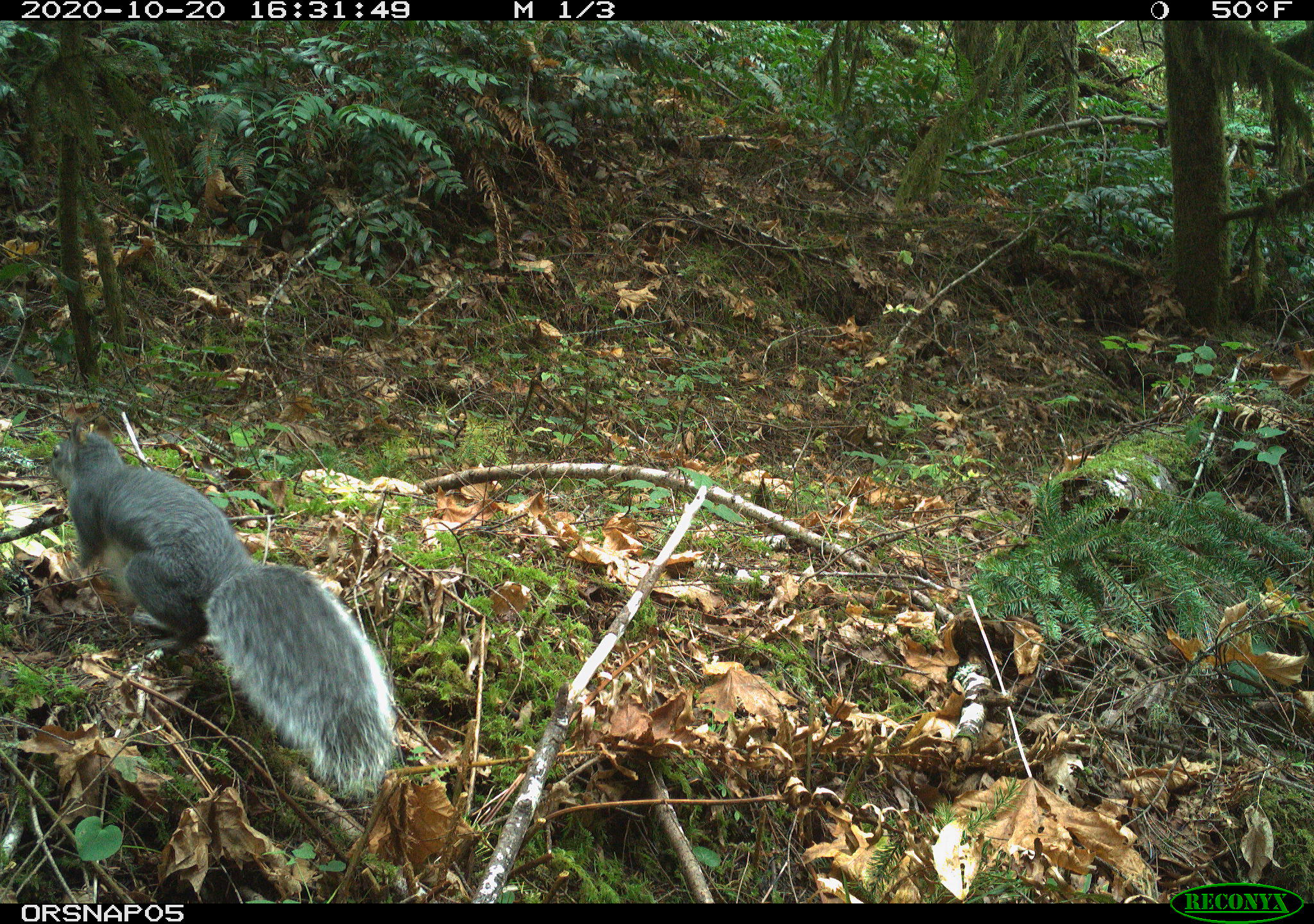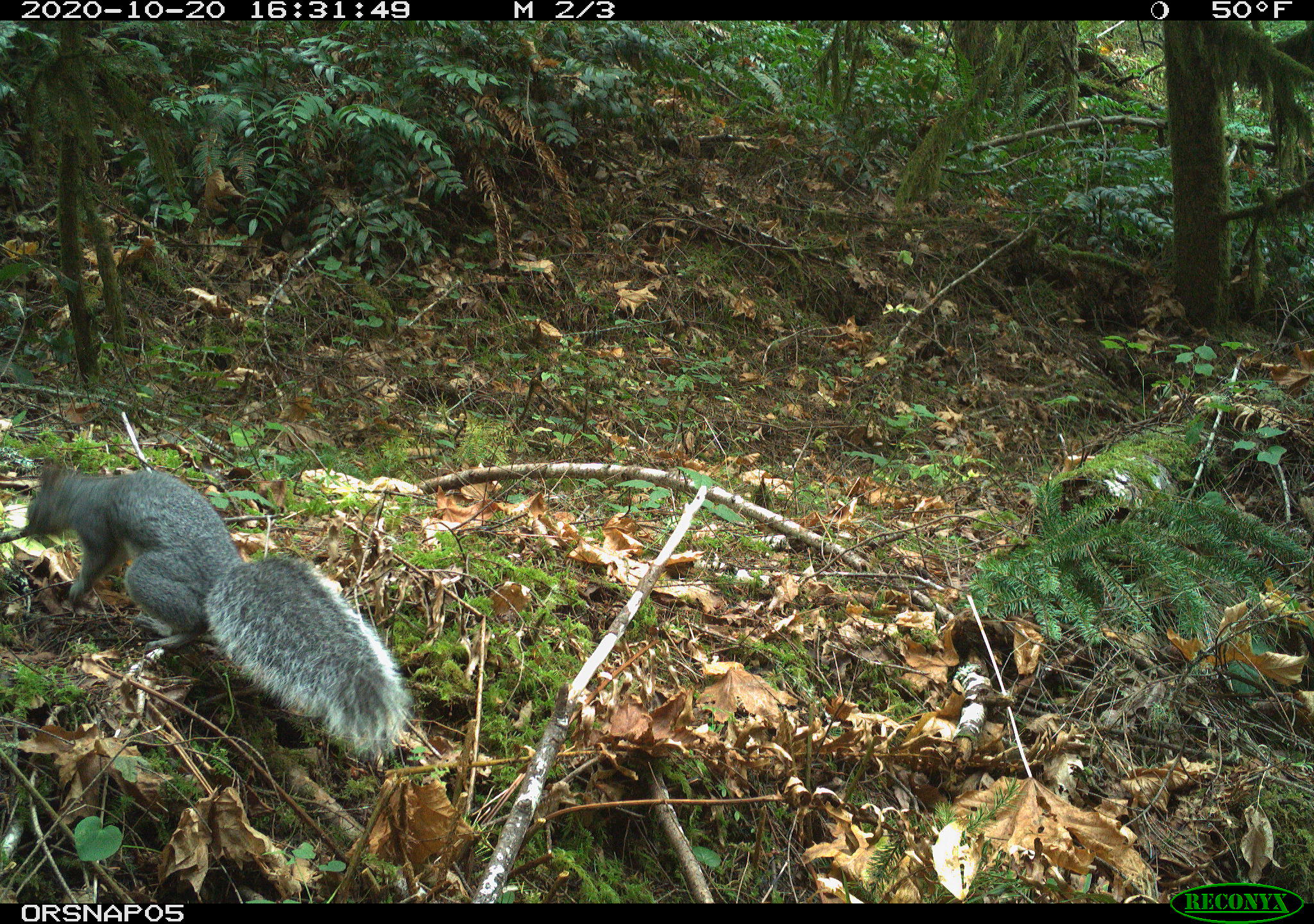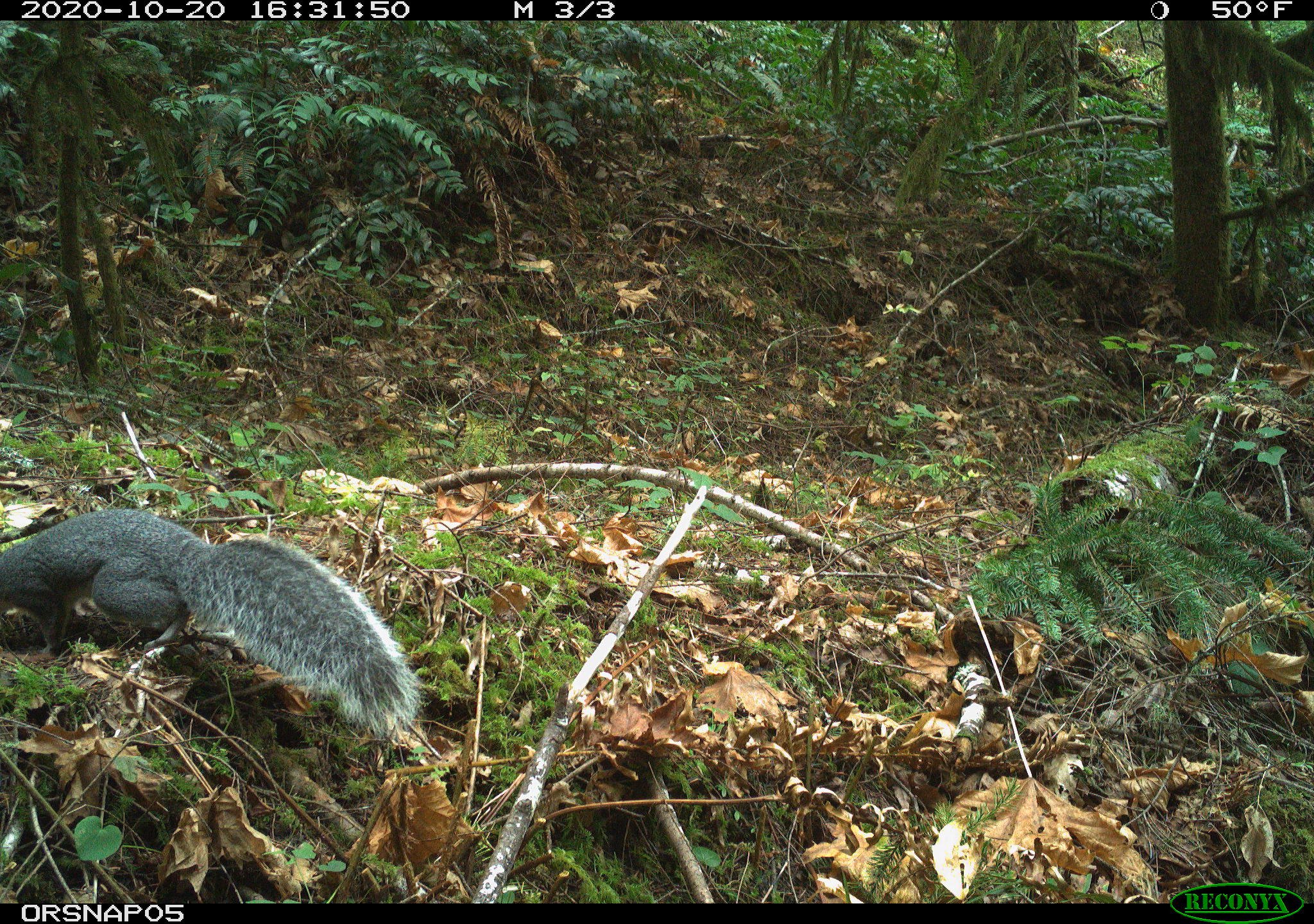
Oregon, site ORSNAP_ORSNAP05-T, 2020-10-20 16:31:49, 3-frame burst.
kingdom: Animalia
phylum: Chordata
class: Mammalia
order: Rodentia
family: Sciuridae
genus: Sciurus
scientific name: Sciurus griseus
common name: western gray squirrel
Western gray squirrel (Sciurus griseus).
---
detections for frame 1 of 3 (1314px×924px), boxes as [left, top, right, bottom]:
western gray squirrel: [48, 418, 399, 793]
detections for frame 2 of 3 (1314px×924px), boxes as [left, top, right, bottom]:
western gray squirrel: [15, 461, 413, 763]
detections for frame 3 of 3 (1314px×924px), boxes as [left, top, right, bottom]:
western gray squirrel: [0, 501, 417, 740]